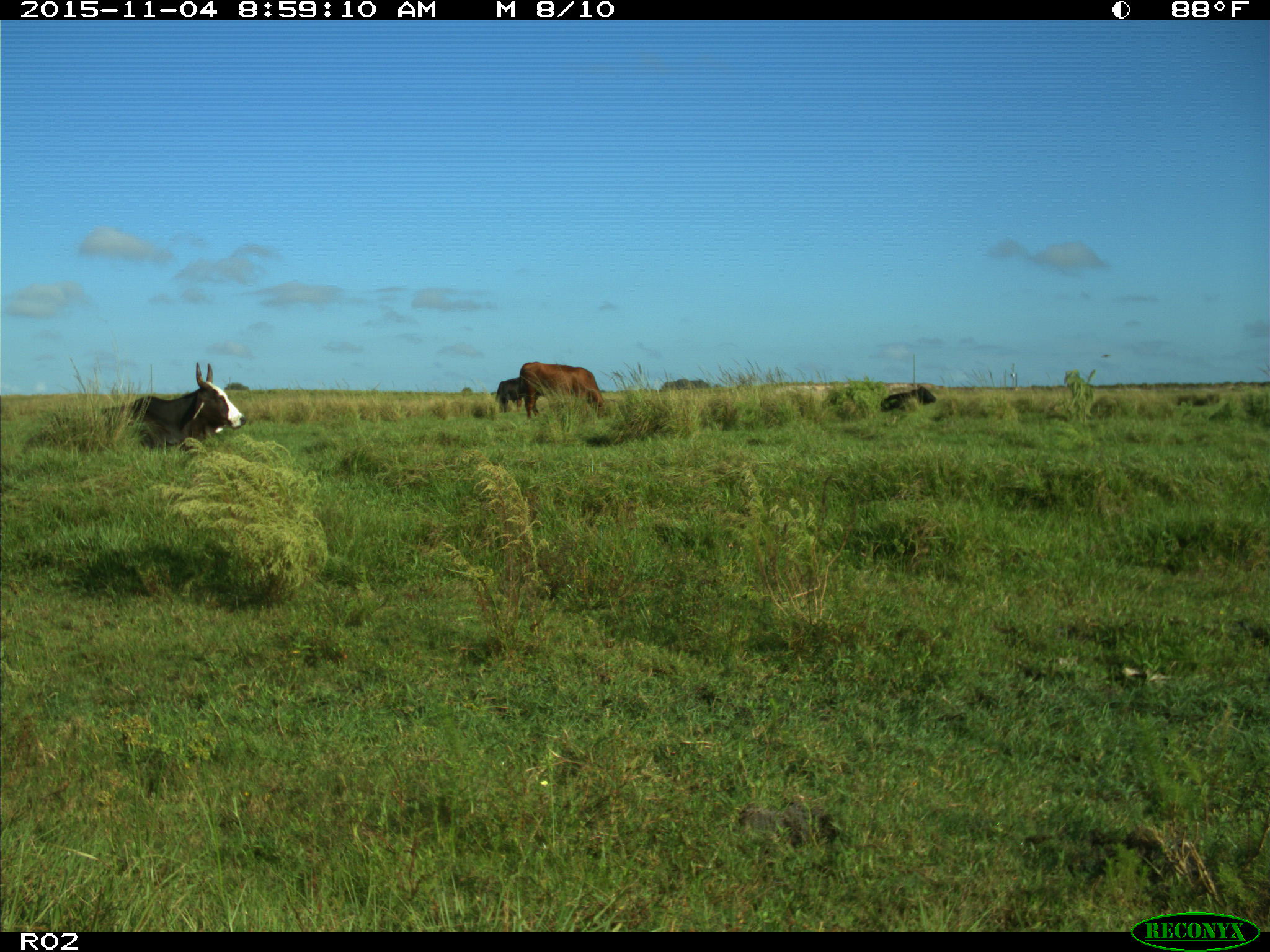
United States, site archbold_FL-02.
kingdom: Animalia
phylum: Chordata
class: Mammalia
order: Artiodactyla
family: Bovidae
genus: Bos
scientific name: Bos taurus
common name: domestic cow